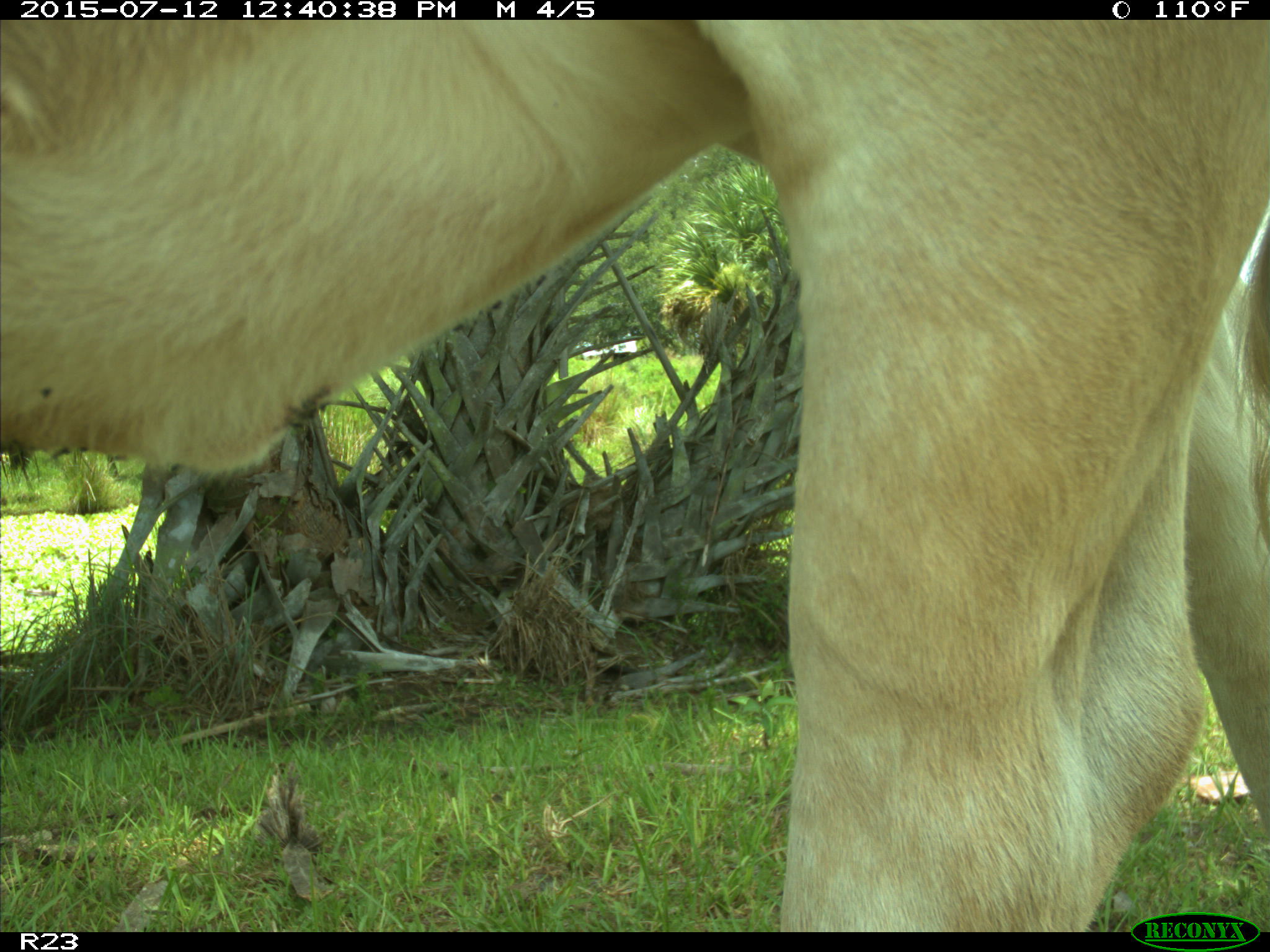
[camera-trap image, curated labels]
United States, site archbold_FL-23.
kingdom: Animalia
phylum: Chordata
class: Mammalia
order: Artiodactyla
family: Bovidae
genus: Bos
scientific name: Bos taurus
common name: domestic cow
Bos taurus (domestic cow).